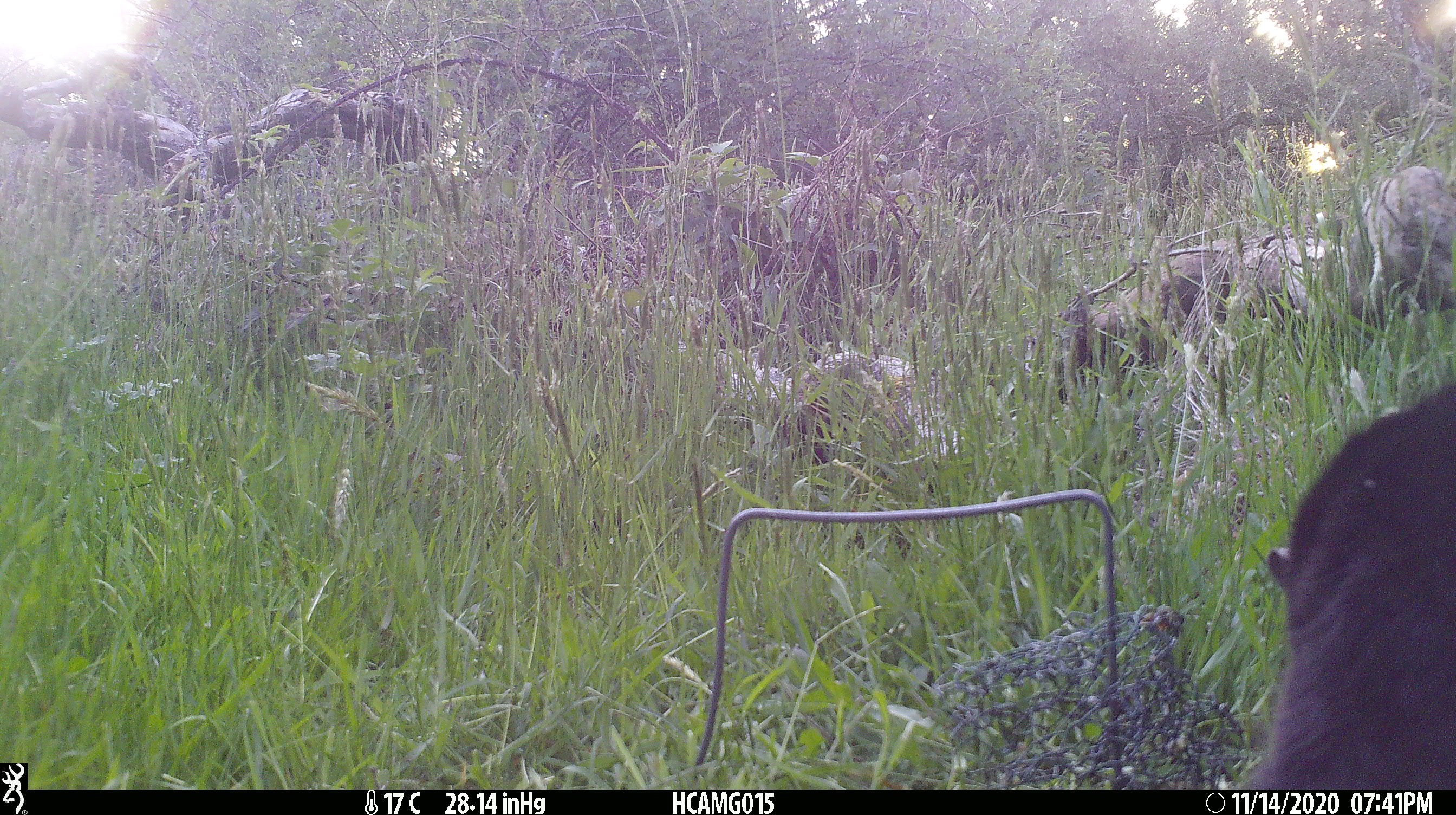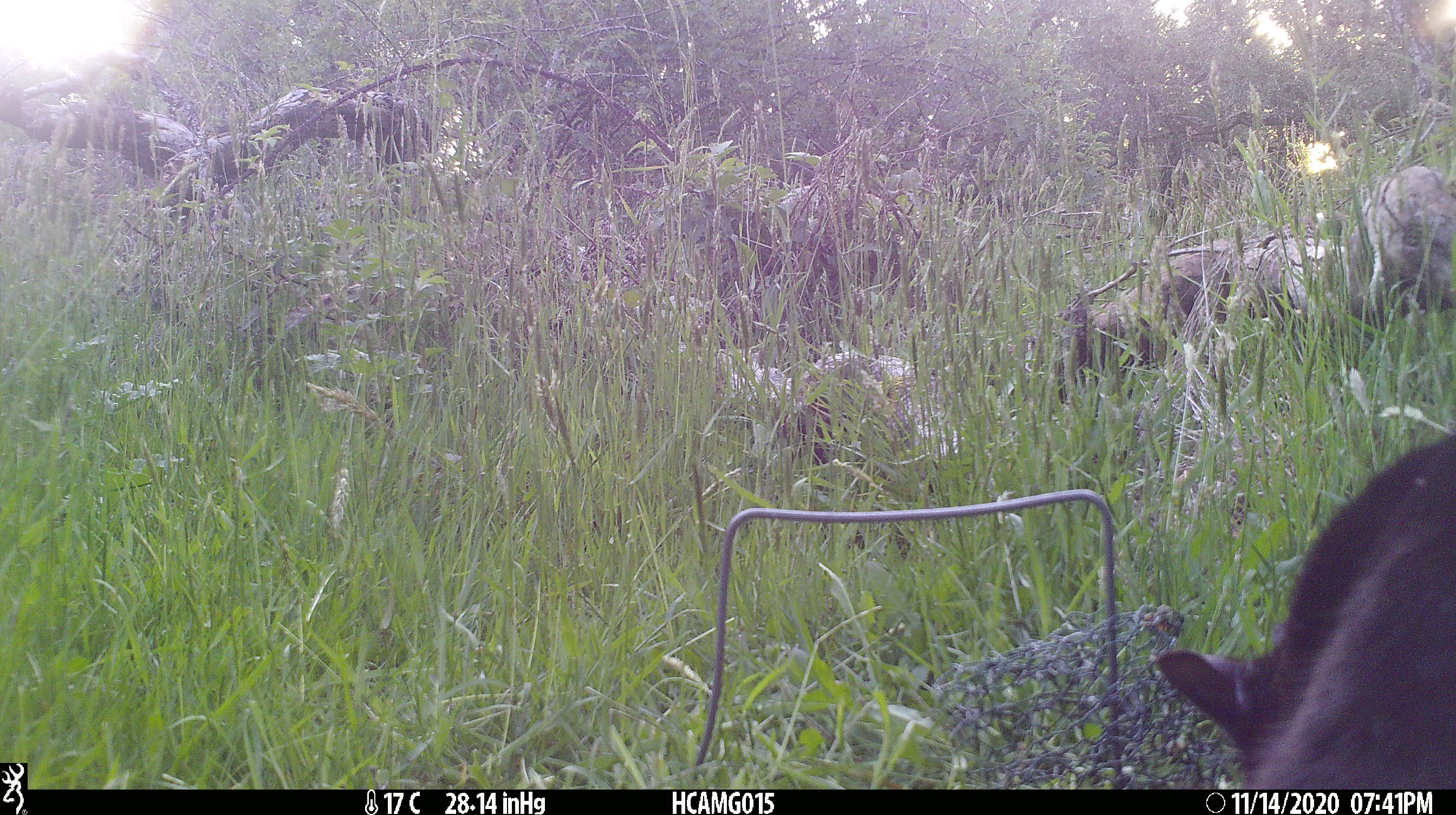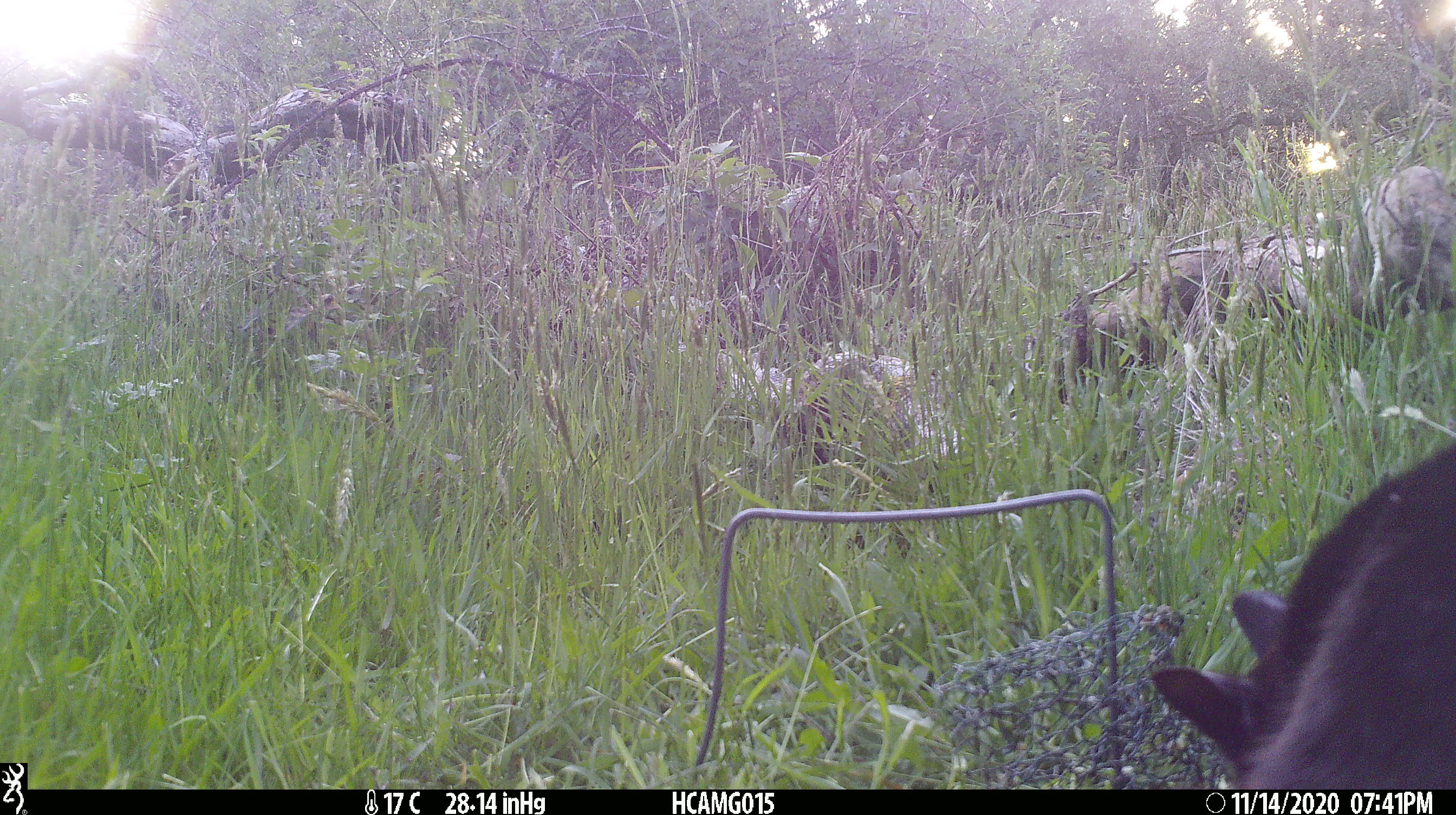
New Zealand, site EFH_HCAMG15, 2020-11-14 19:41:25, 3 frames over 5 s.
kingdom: Animalia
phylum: Chordata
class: Mammalia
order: Carnivora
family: Felidae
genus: Felis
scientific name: Felis catus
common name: domestic cat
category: cat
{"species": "cat (domestic cat) (Felis catus)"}